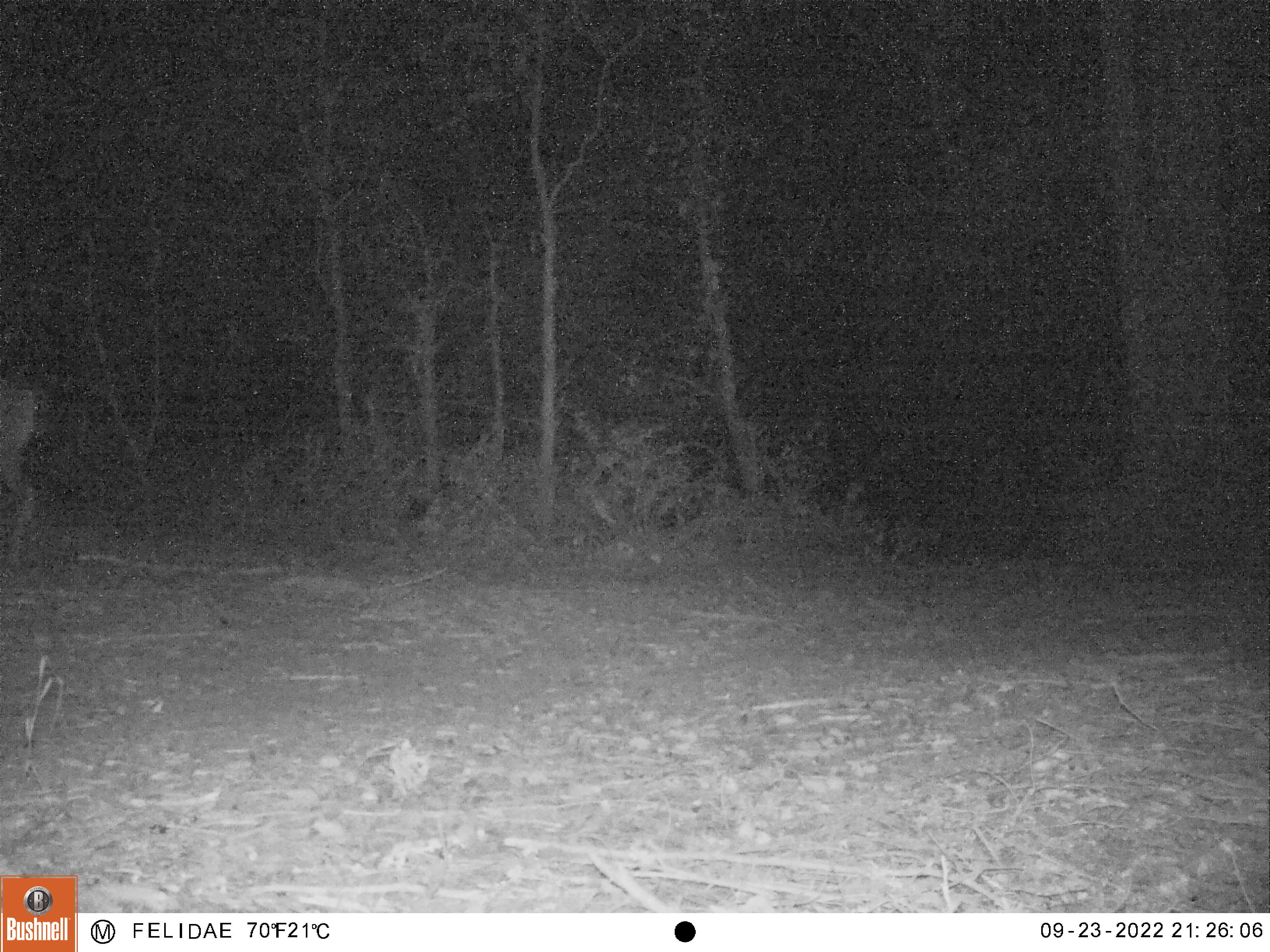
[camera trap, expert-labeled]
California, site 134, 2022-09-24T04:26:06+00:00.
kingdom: Animalia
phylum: Chordata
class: Mammalia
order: Artiodactyla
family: Cervidae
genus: Odocoileus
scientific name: Odocoileus hemionus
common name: mule deer